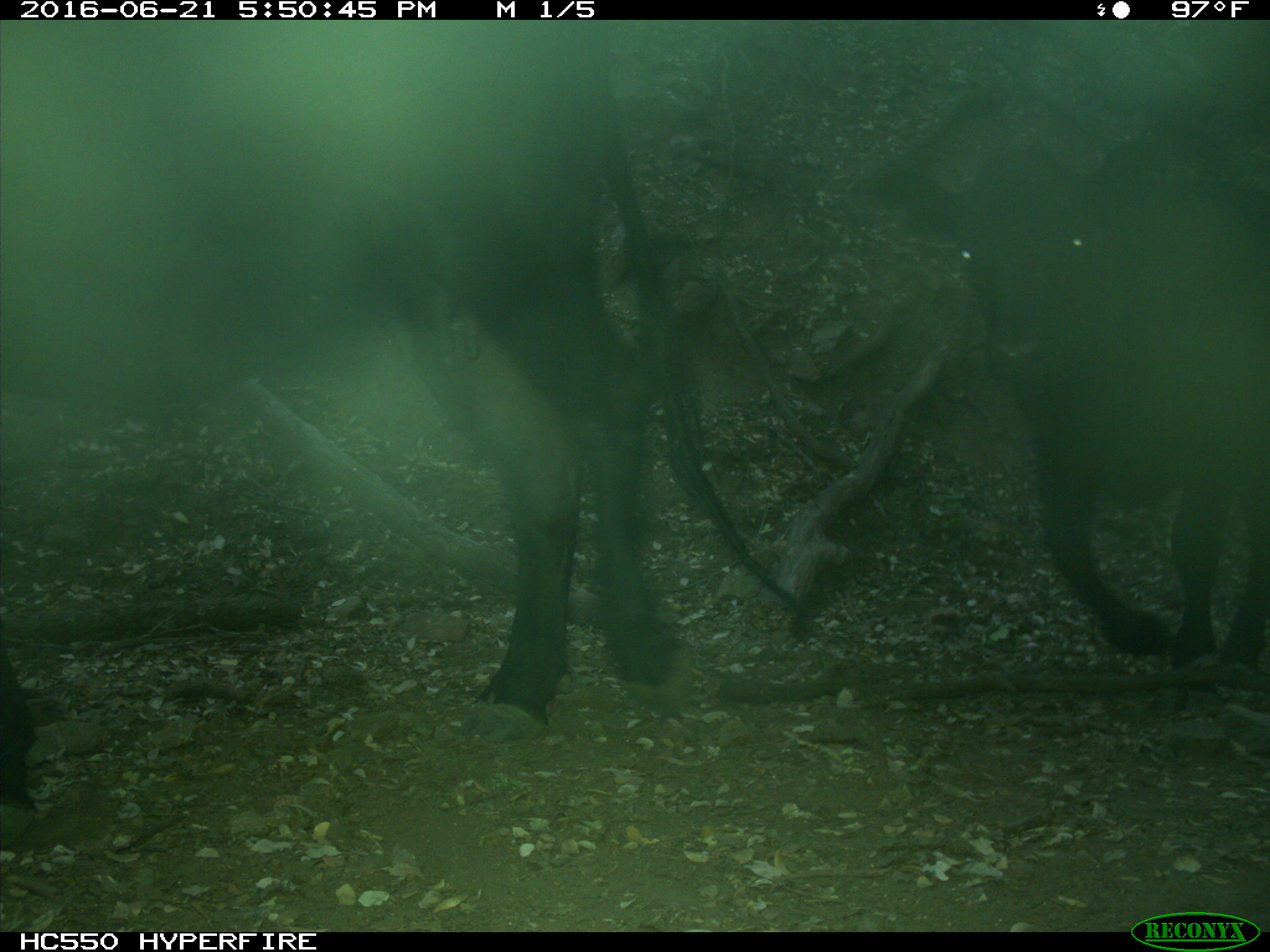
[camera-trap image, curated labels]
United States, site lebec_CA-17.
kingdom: Animalia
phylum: Chordata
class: Mammalia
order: Artiodactyla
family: Bovidae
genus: Bos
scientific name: Bos taurus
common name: domestic cow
Bos taurus (domestic cow).